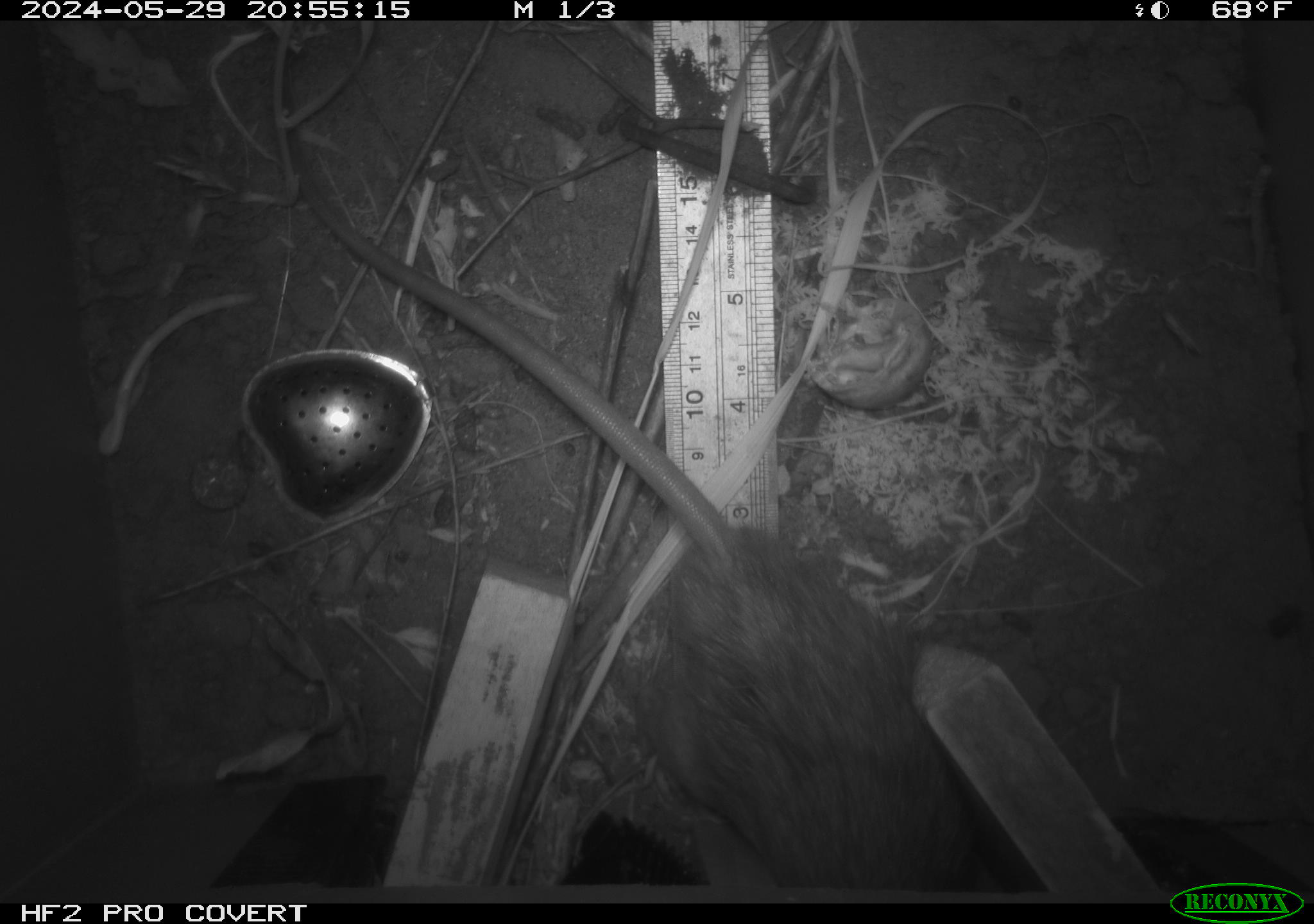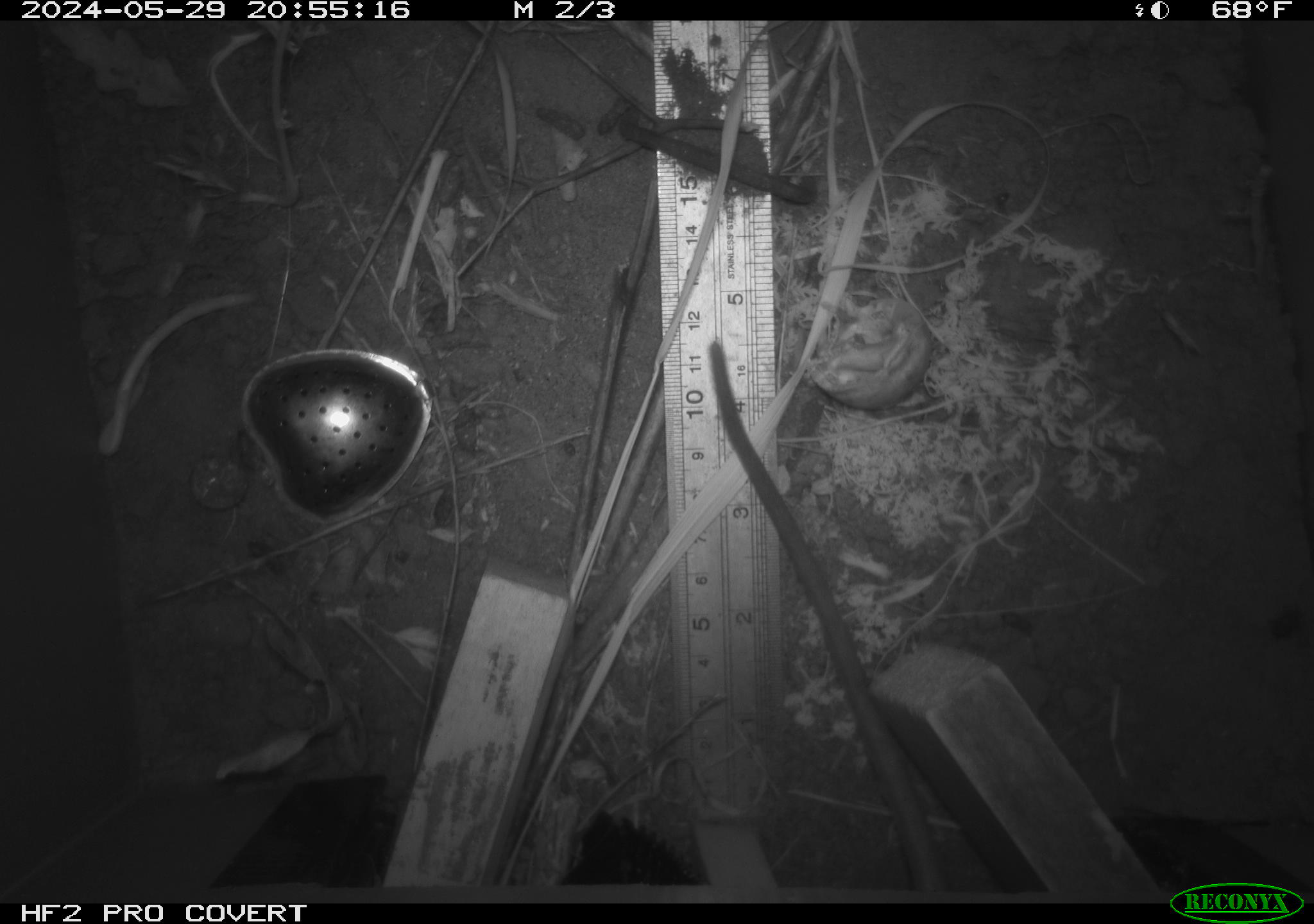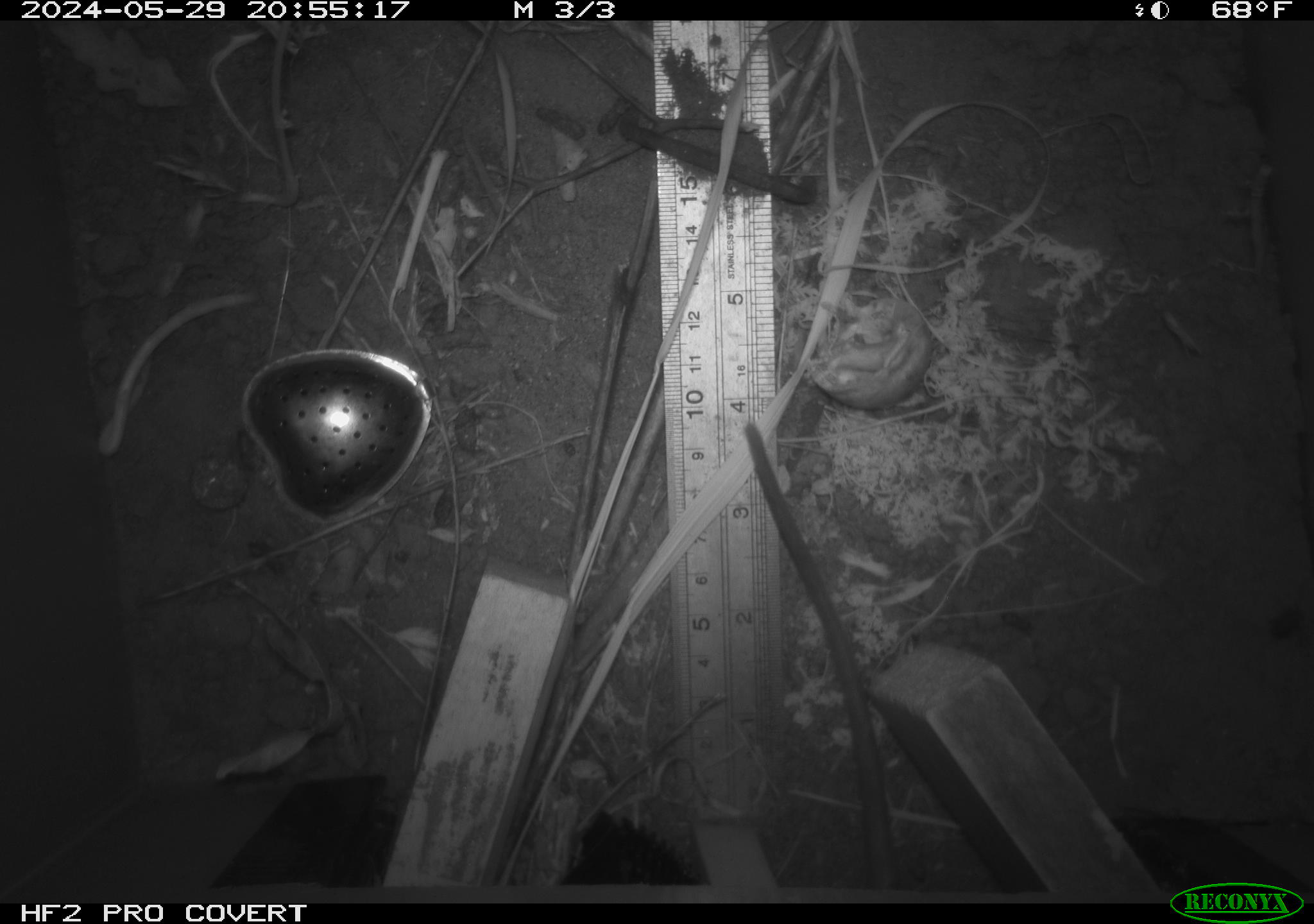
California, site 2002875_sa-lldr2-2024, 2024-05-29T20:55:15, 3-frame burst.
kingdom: Animalia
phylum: Chordata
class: Mammalia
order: Rodentia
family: Muridae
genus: Rattus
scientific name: Rattus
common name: rat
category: rattus species